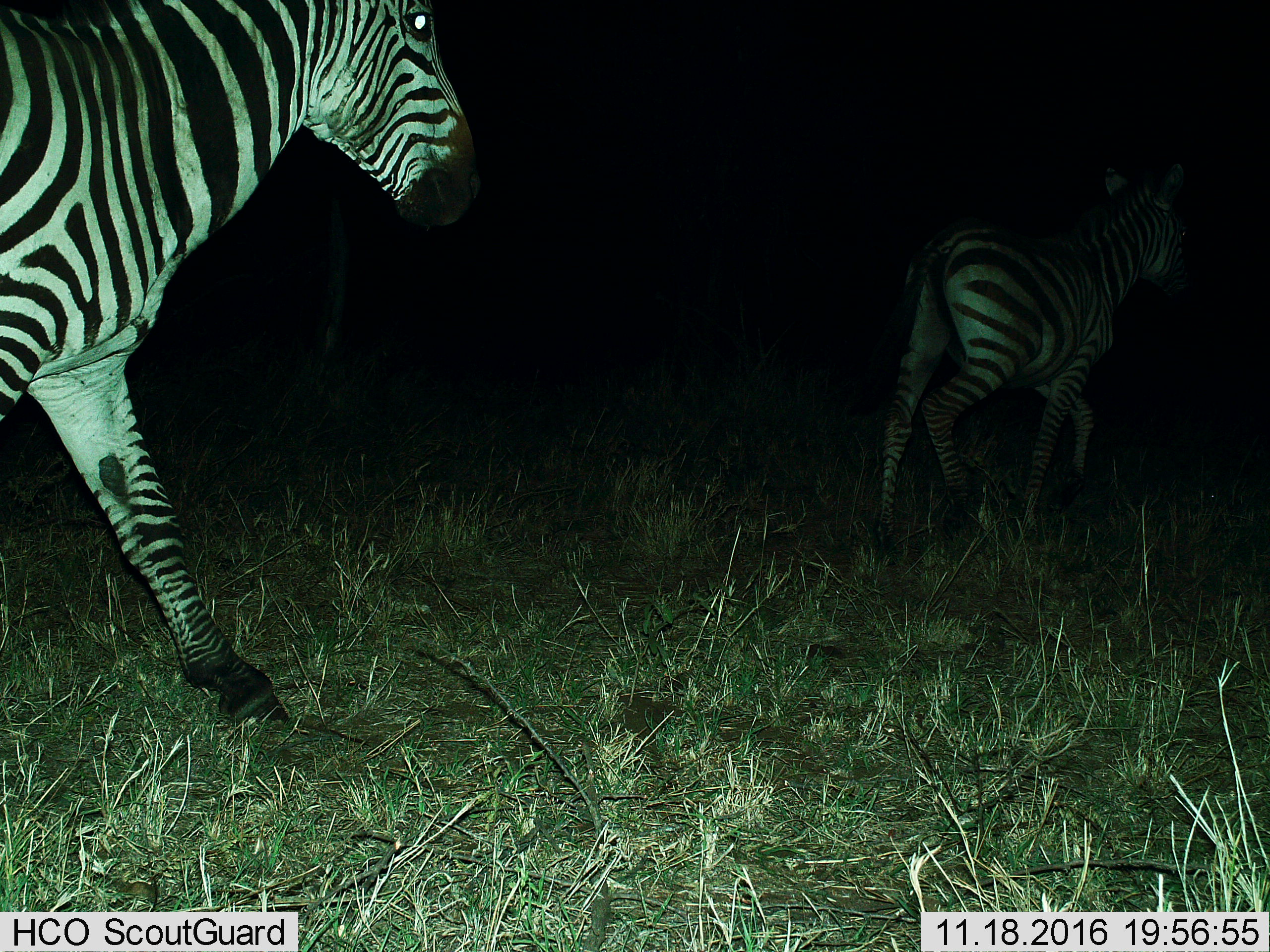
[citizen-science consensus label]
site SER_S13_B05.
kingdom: Animalia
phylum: Chordata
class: Mammalia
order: Perissodactyla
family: Equidae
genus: Equus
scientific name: Equus quagga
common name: plains zebra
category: zebraplains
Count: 2.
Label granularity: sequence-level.